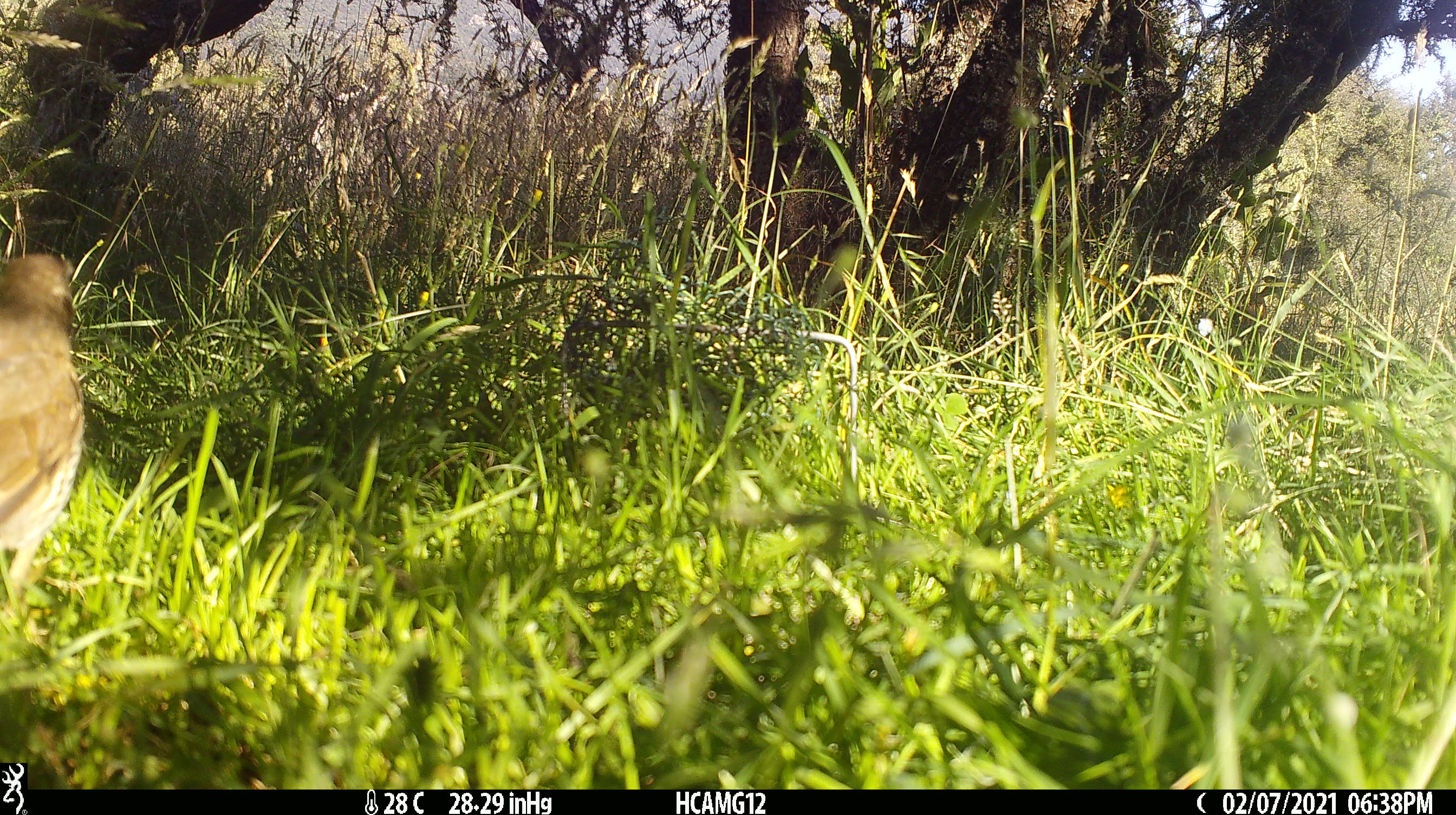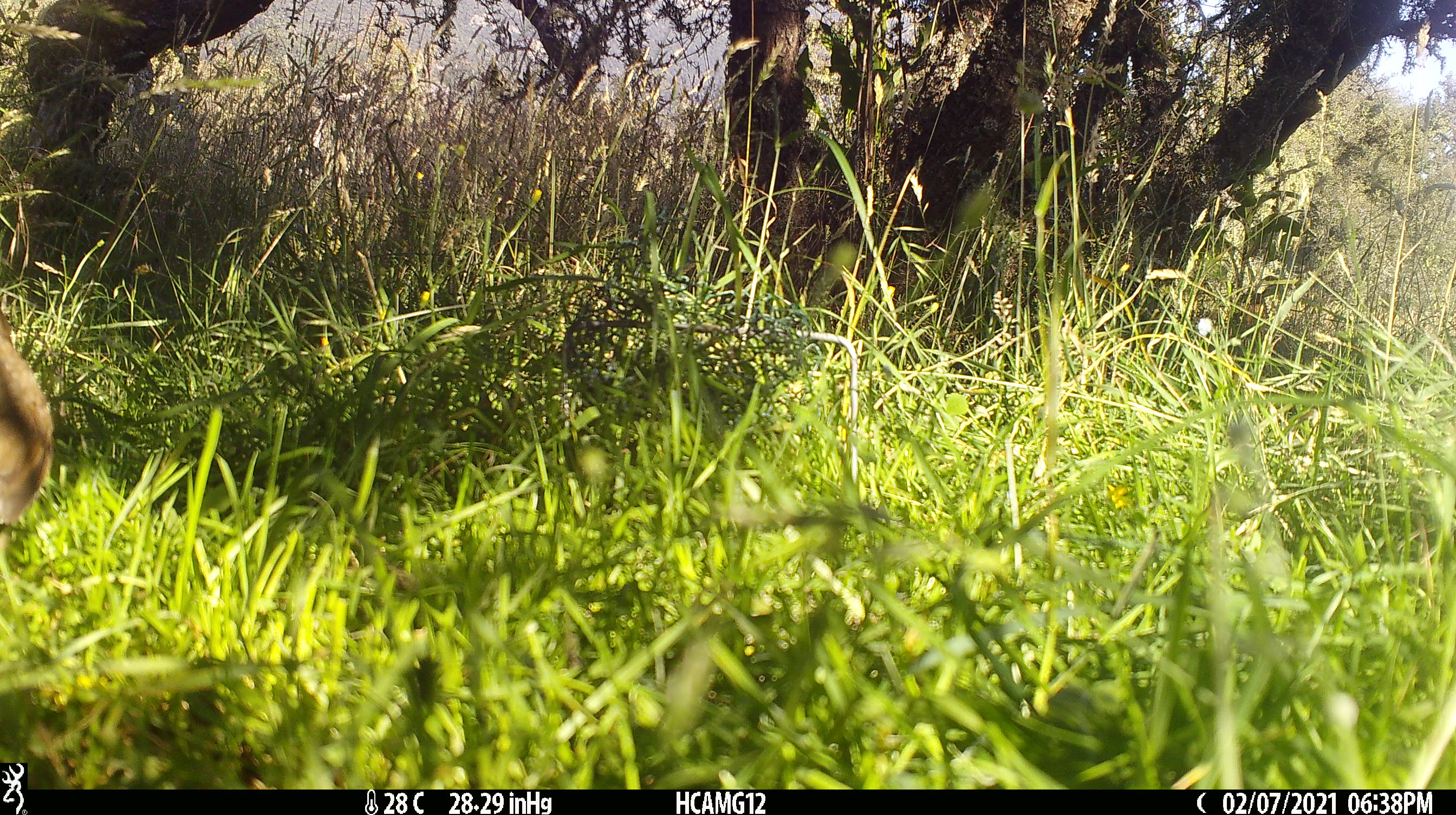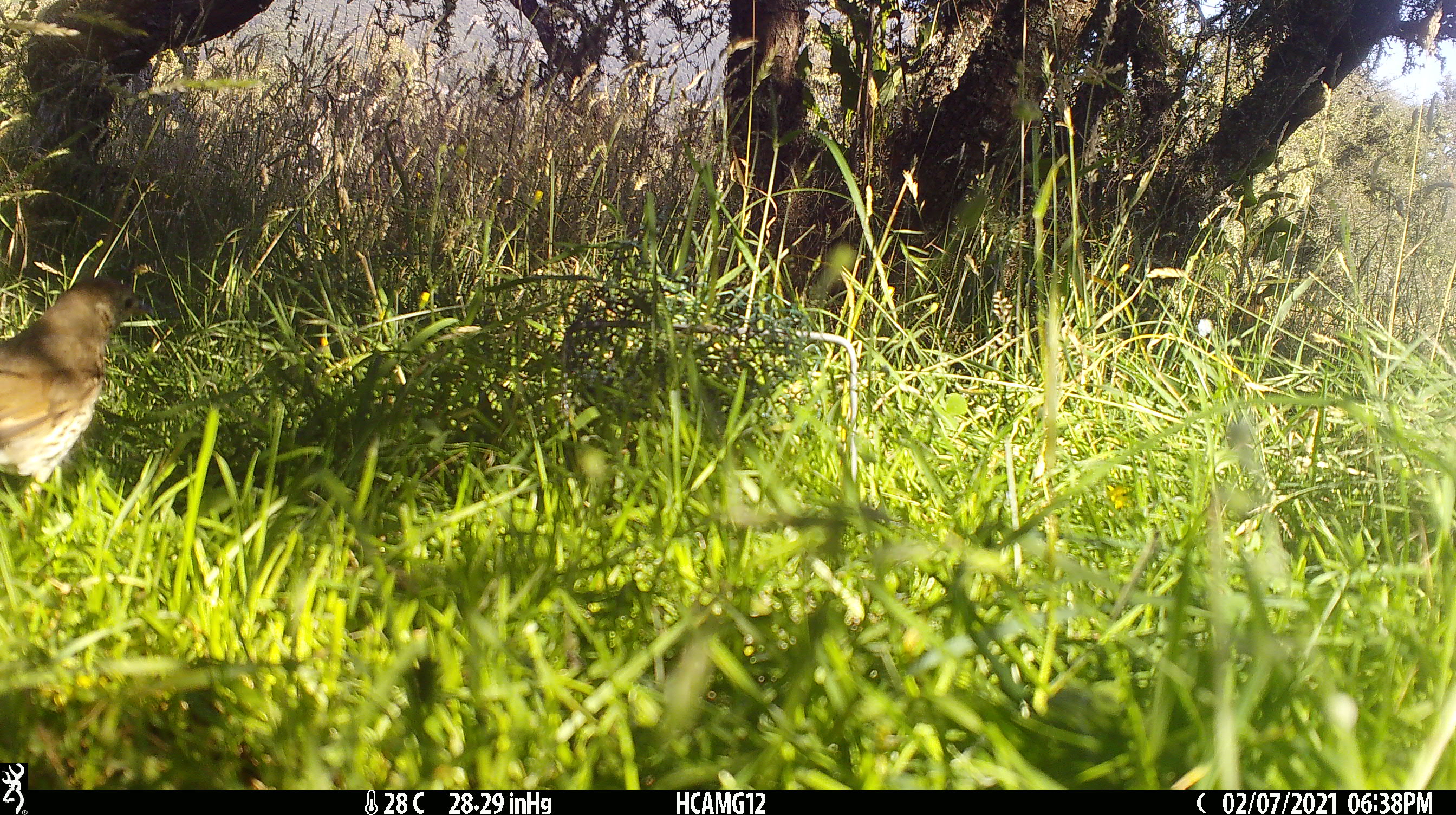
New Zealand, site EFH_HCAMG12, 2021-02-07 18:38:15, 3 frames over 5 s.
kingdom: Animalia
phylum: Chordata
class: Aves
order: Passeriformes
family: Turdidae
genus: Turdus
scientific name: Turdus philomelos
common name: song thrush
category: thrush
Thrush (song thrush) (Turdus philomelos).